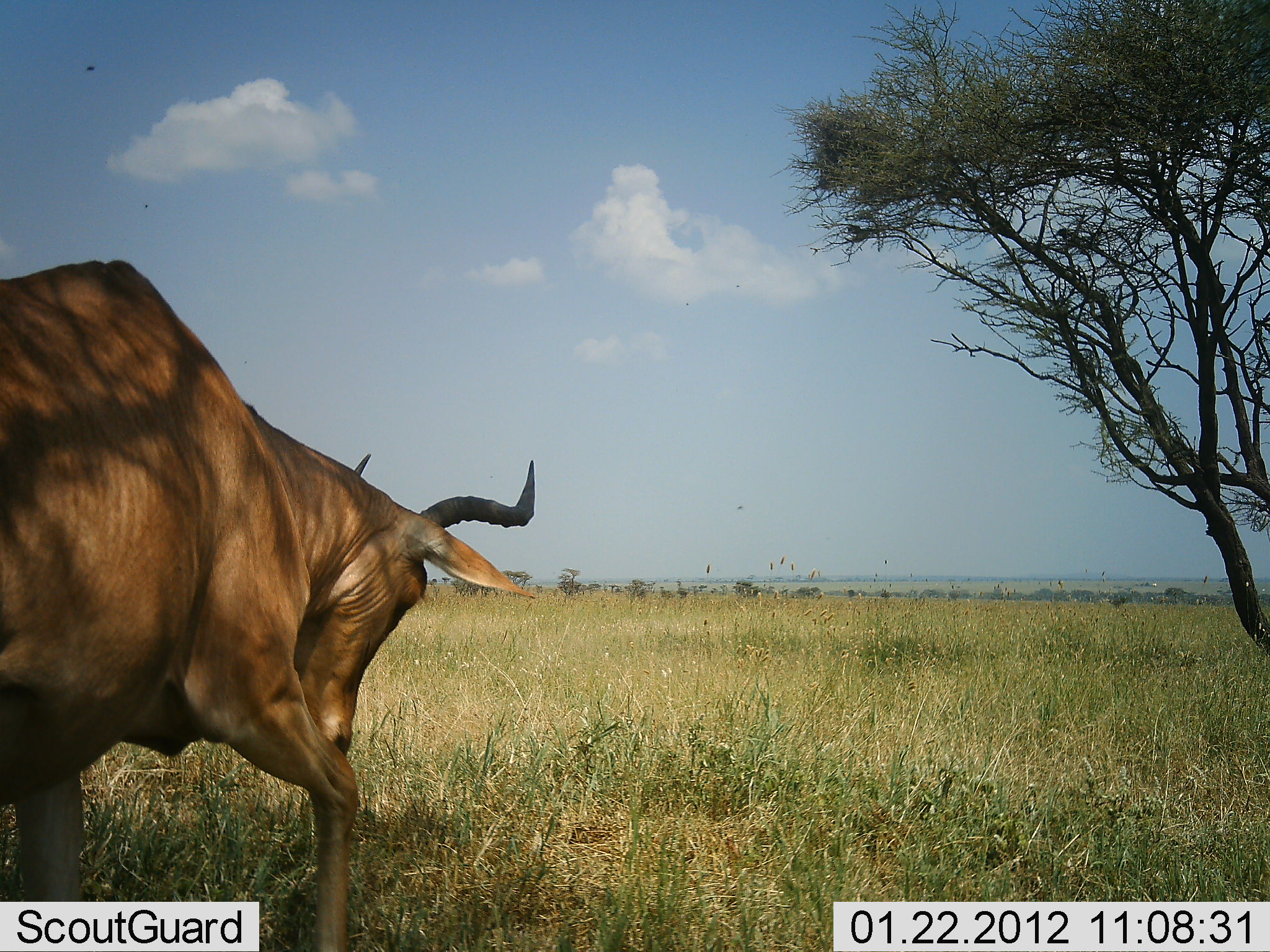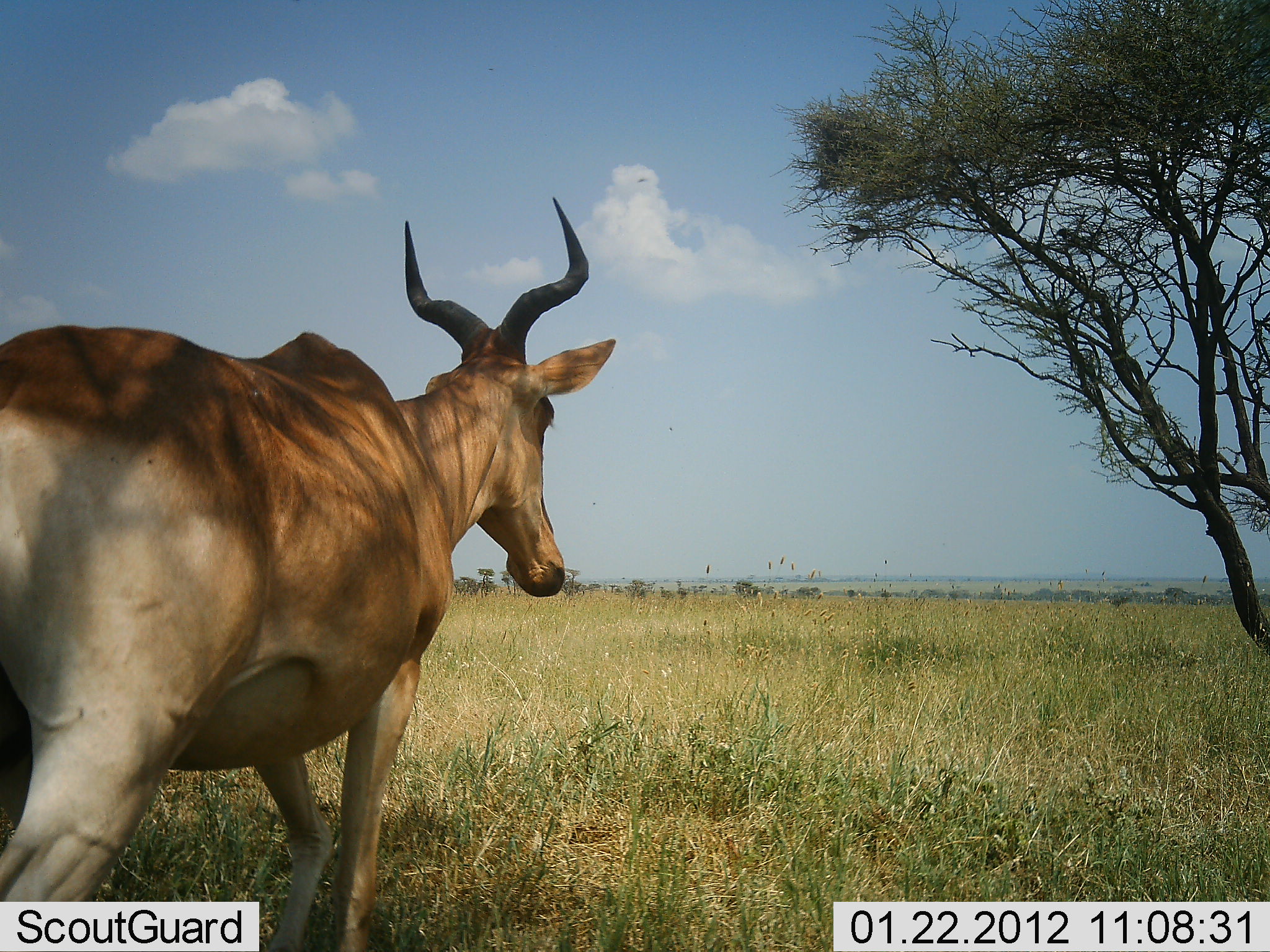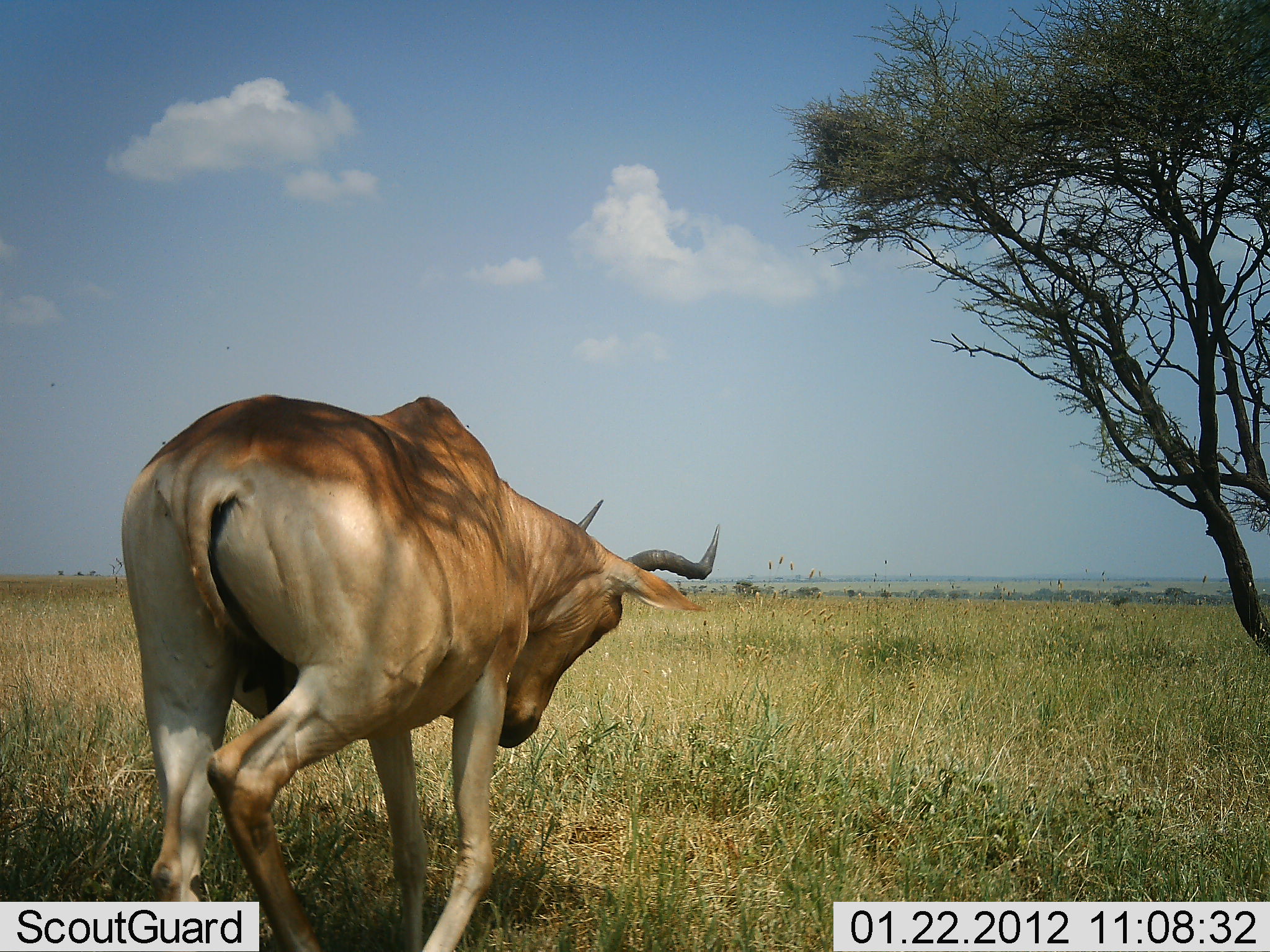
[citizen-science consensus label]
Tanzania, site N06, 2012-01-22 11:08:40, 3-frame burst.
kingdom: Animalia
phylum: Chordata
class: Mammalia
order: Artiodactyla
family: Bovidae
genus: Alcelaphus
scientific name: Alcelaphus buselaphus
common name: hartebeest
Hartebeest (Alcelaphus buselaphus), count 1. Behavior (volunteer vote fractions): standing 6%, resting 0%, moving 94%, interacting 0%. Young present (vote fraction): 0%. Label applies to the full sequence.